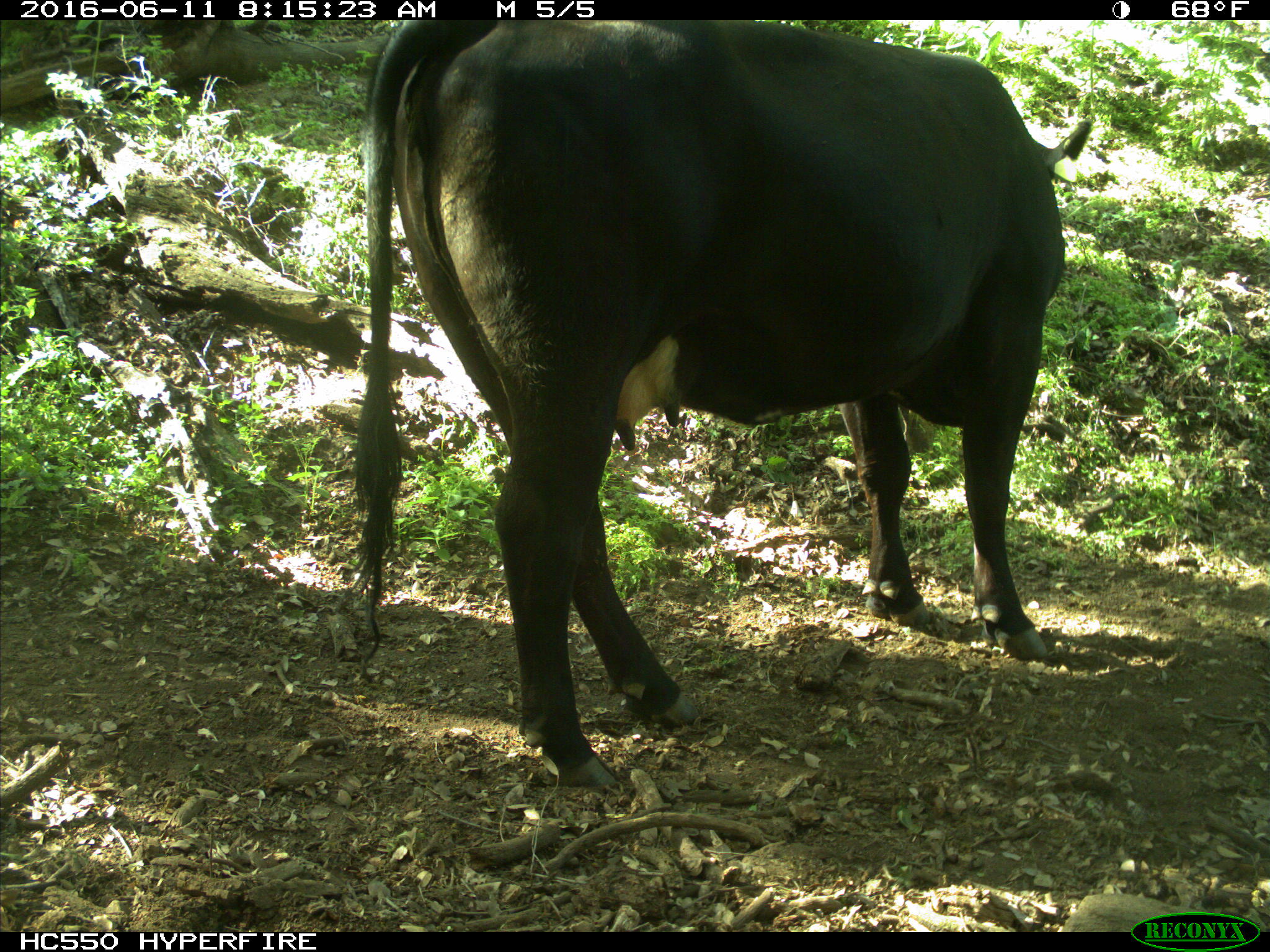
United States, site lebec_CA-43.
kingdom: Animalia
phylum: Chordata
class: Mammalia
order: Artiodactyla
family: Bovidae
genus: Bos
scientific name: Bos taurus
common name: domestic cow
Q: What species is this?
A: Bos taurus (domestic cow).